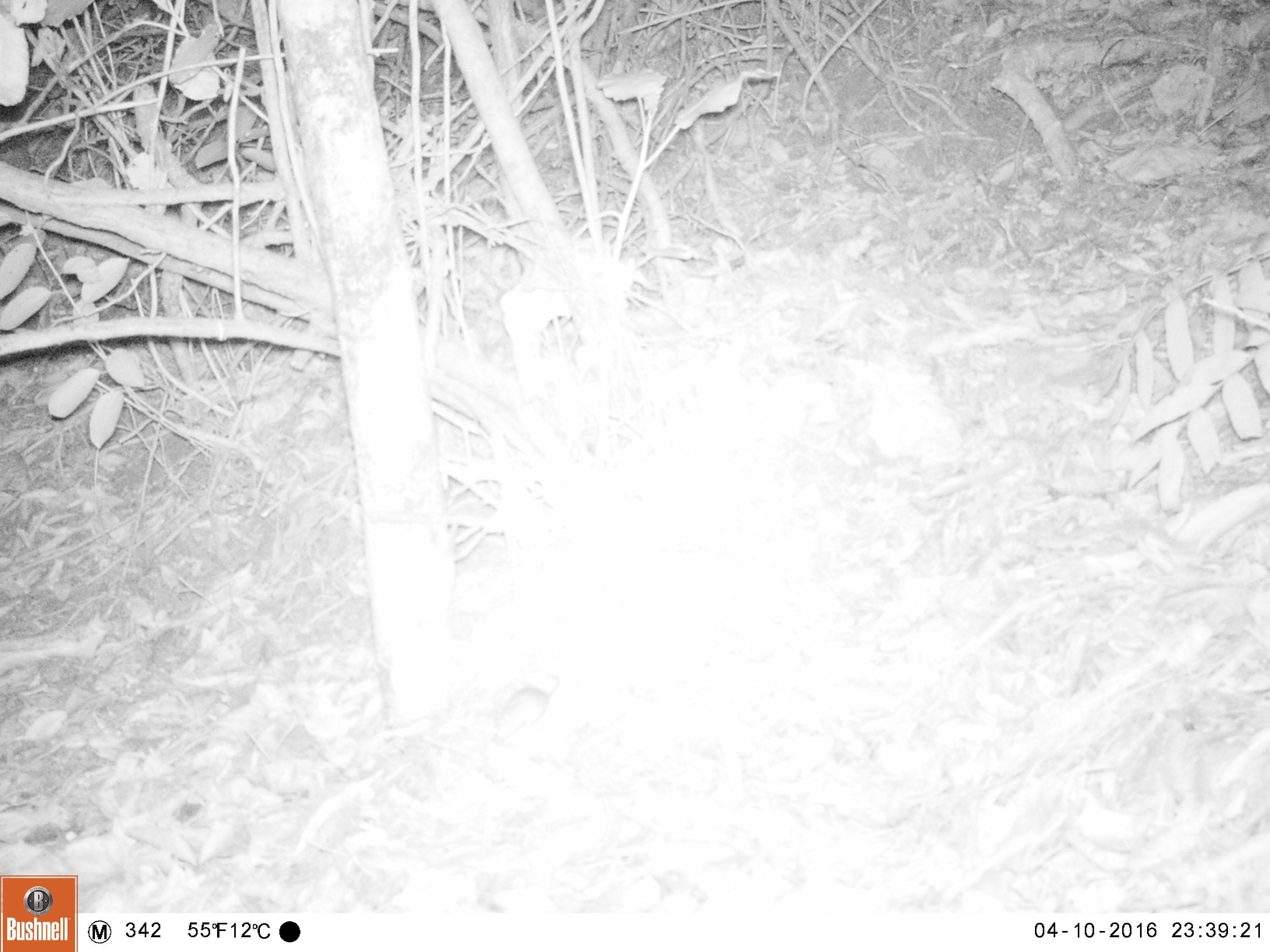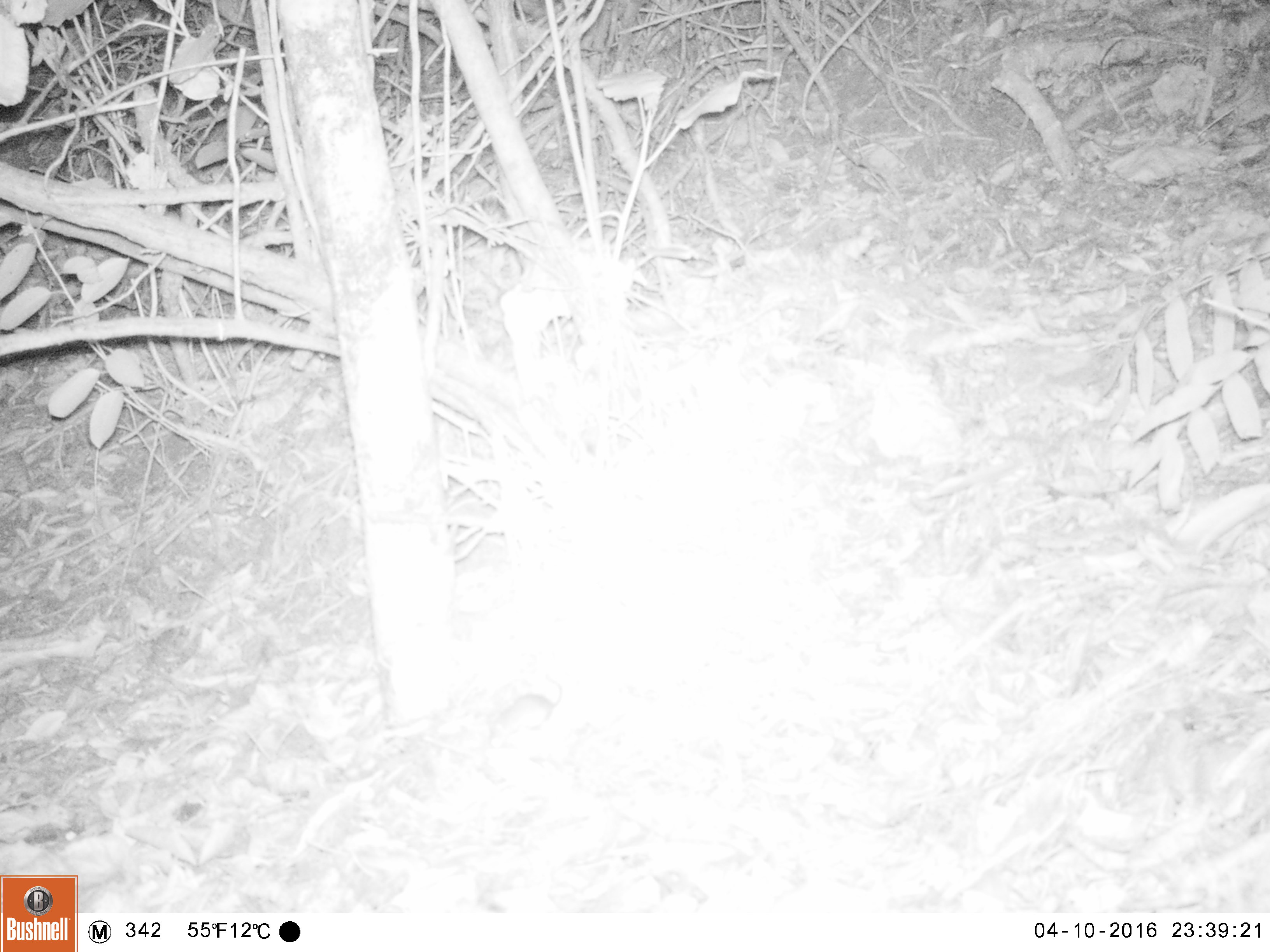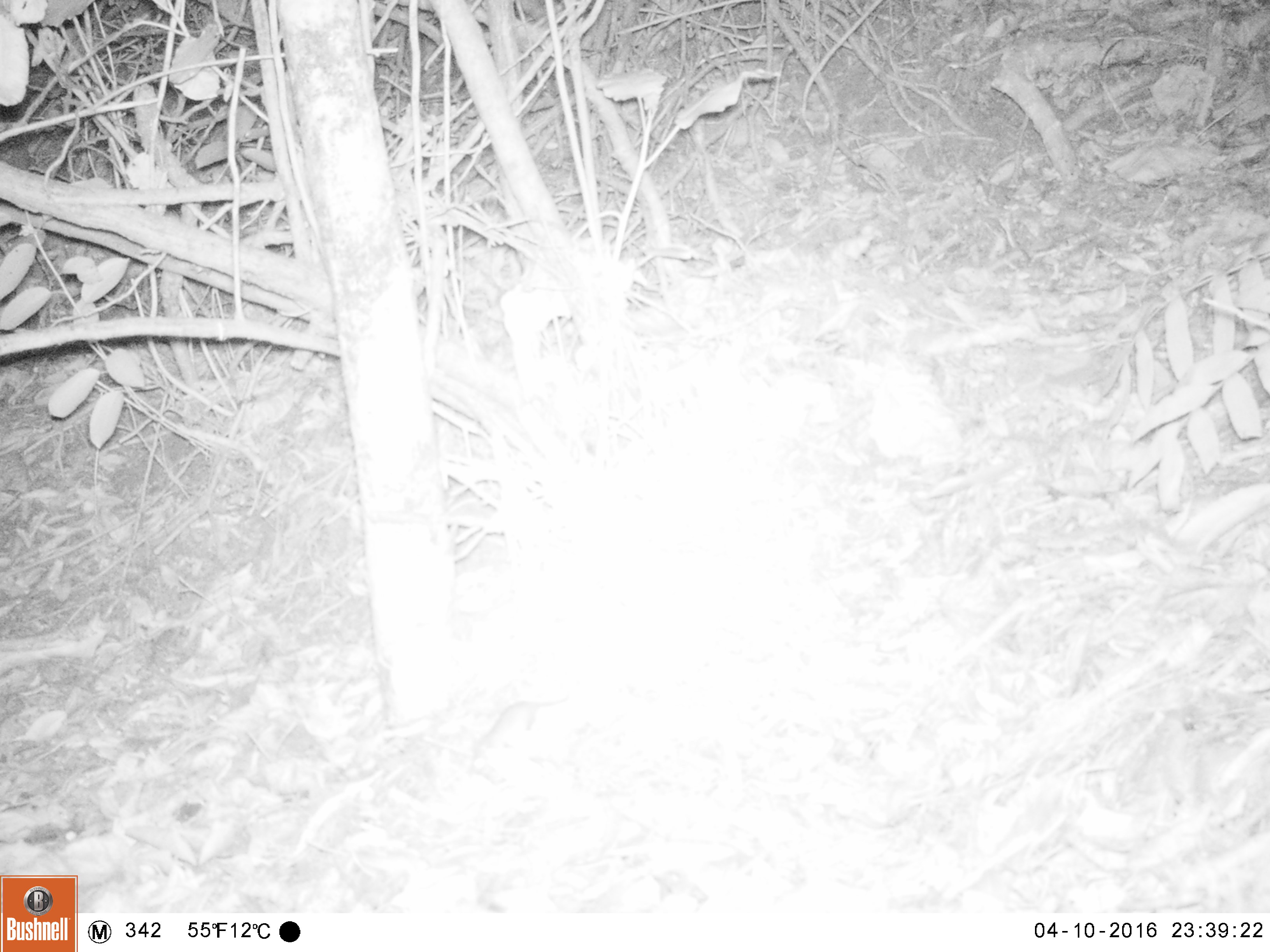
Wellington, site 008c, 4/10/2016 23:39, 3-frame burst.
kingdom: Animalia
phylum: Chordata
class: Mammalia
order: Rodentia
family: Muridae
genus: Rattus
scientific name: Rattus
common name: rat